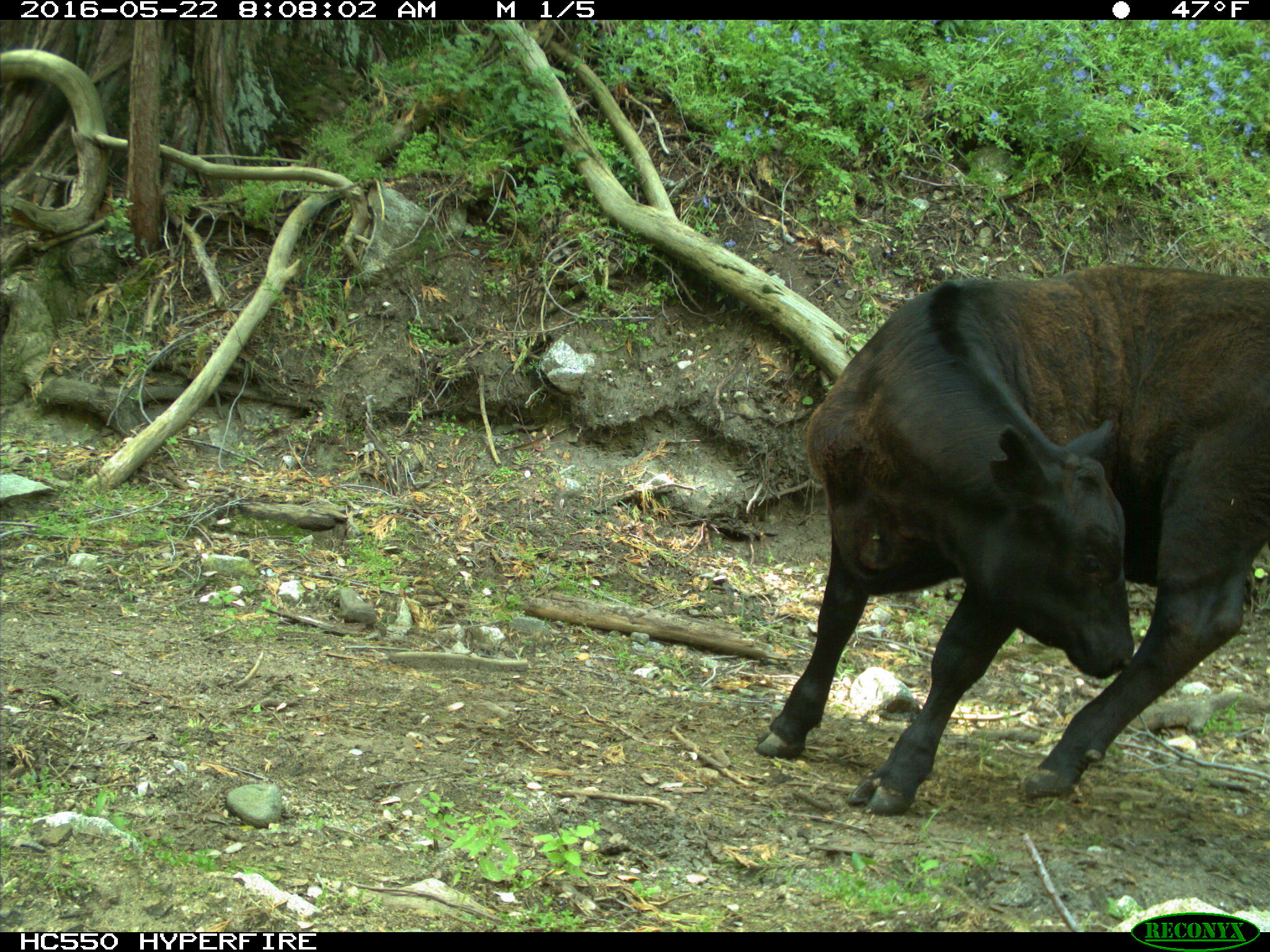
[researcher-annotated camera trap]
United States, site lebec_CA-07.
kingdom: Animalia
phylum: Chordata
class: Mammalia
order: Artiodactyla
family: Bovidae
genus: Bos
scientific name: Bos taurus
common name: domestic cow